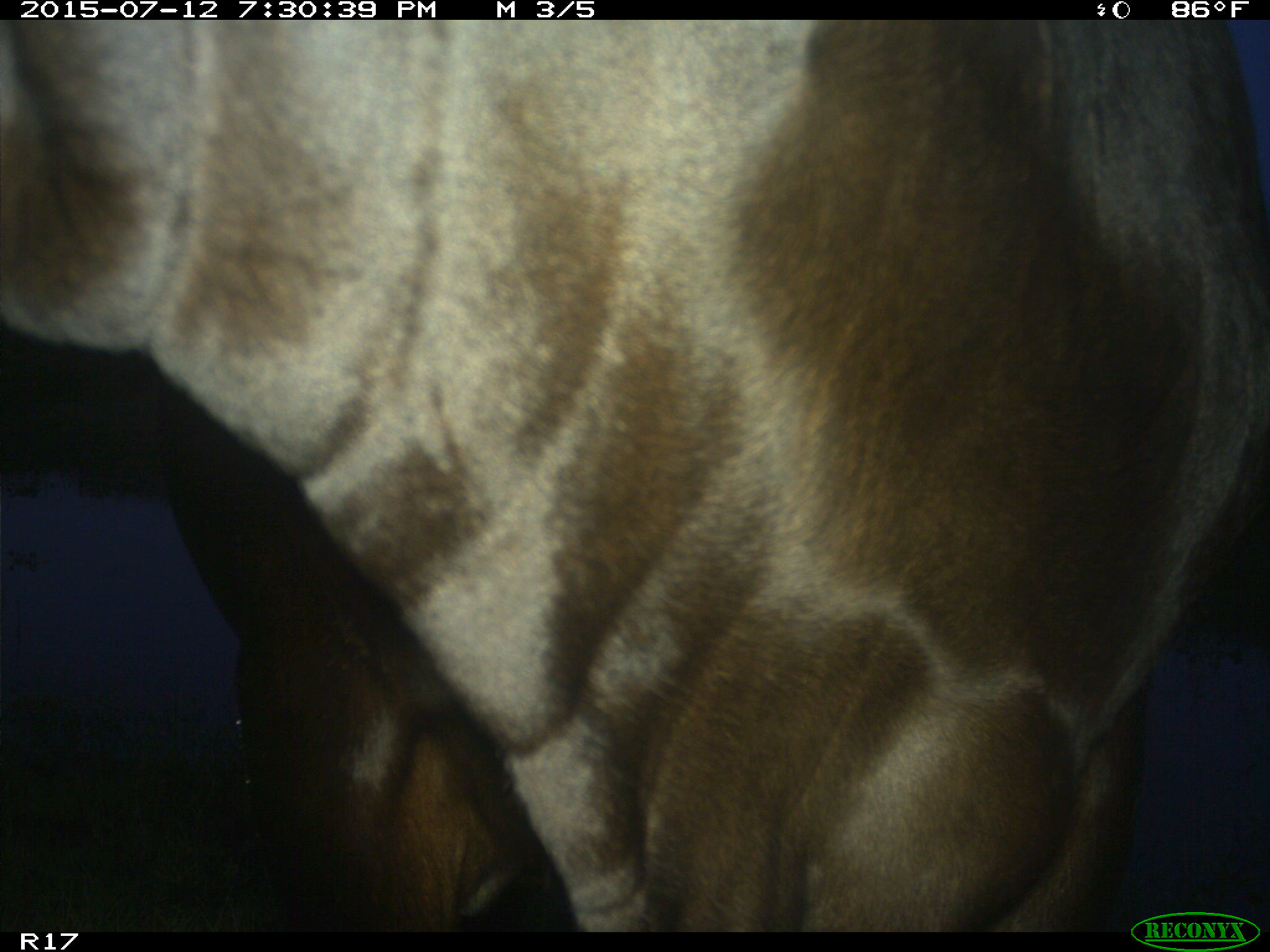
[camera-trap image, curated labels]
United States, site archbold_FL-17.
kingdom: Animalia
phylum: Chordata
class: Mammalia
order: Artiodactyla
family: Bovidae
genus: Bos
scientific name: Bos taurus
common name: domestic cow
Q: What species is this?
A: Bos taurus (domestic cow).